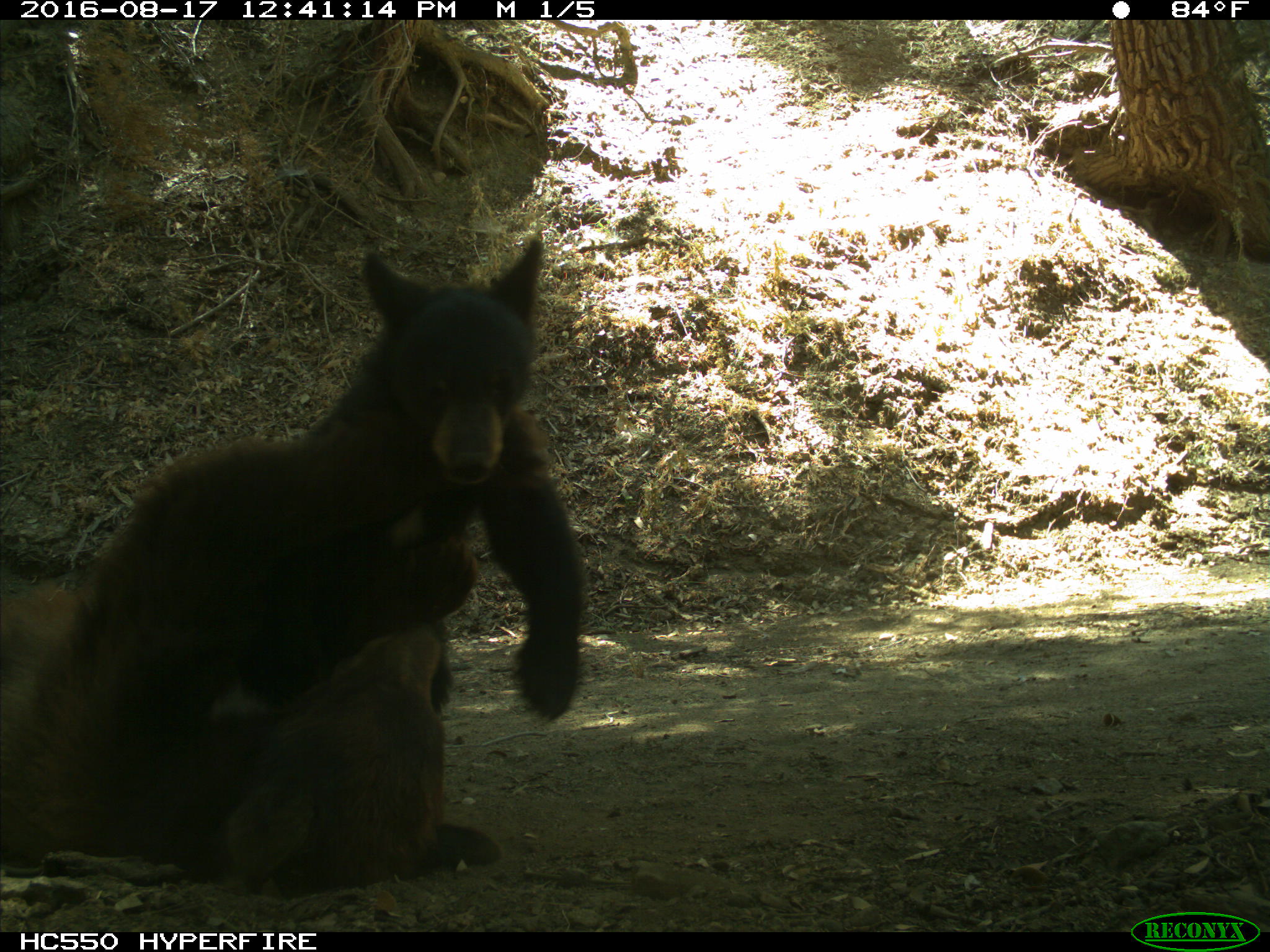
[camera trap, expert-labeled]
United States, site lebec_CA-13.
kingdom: Animalia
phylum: Chordata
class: Mammalia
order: Carnivora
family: Ursidae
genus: Ursus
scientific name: Ursus americanus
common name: american black bear